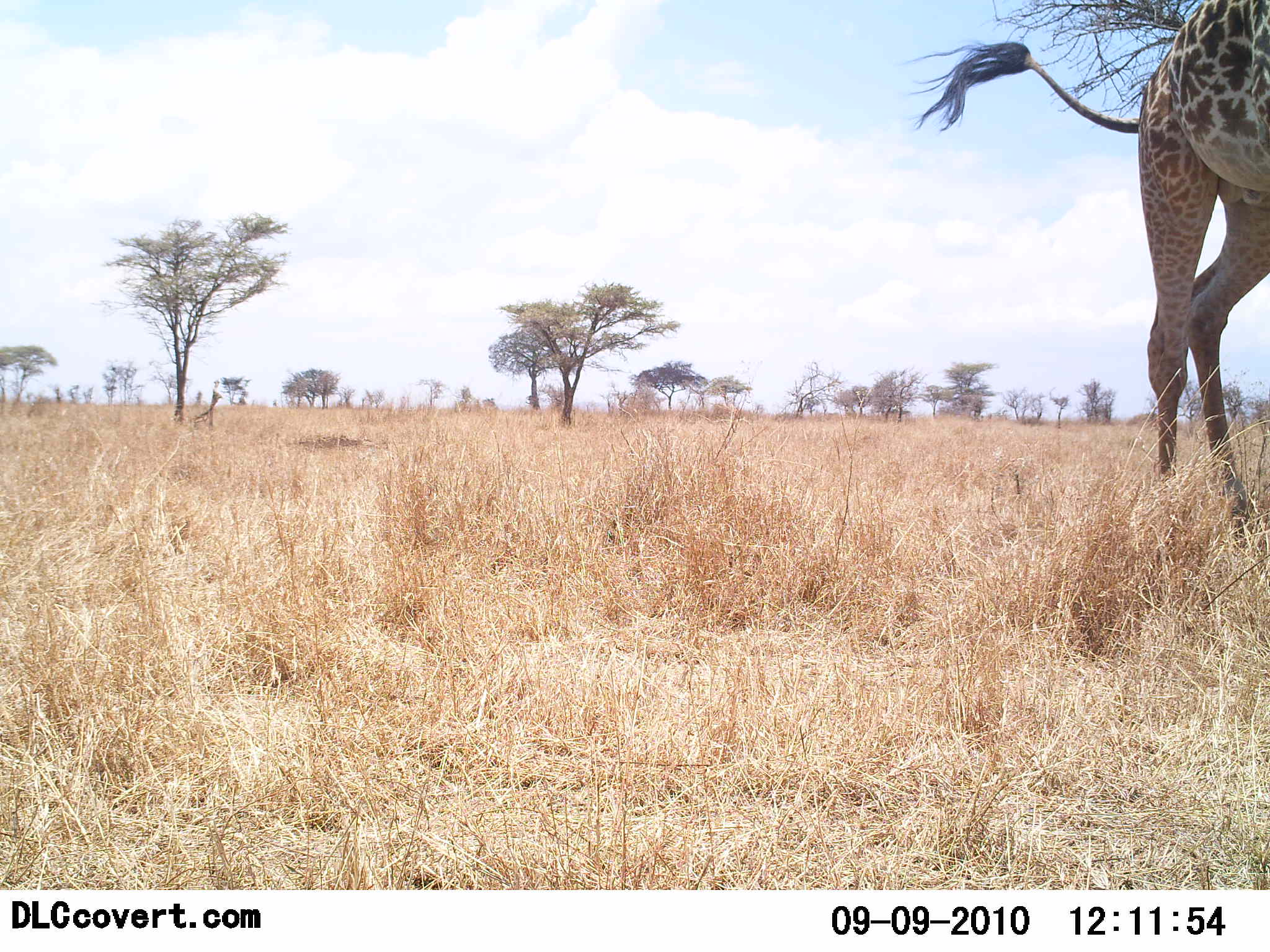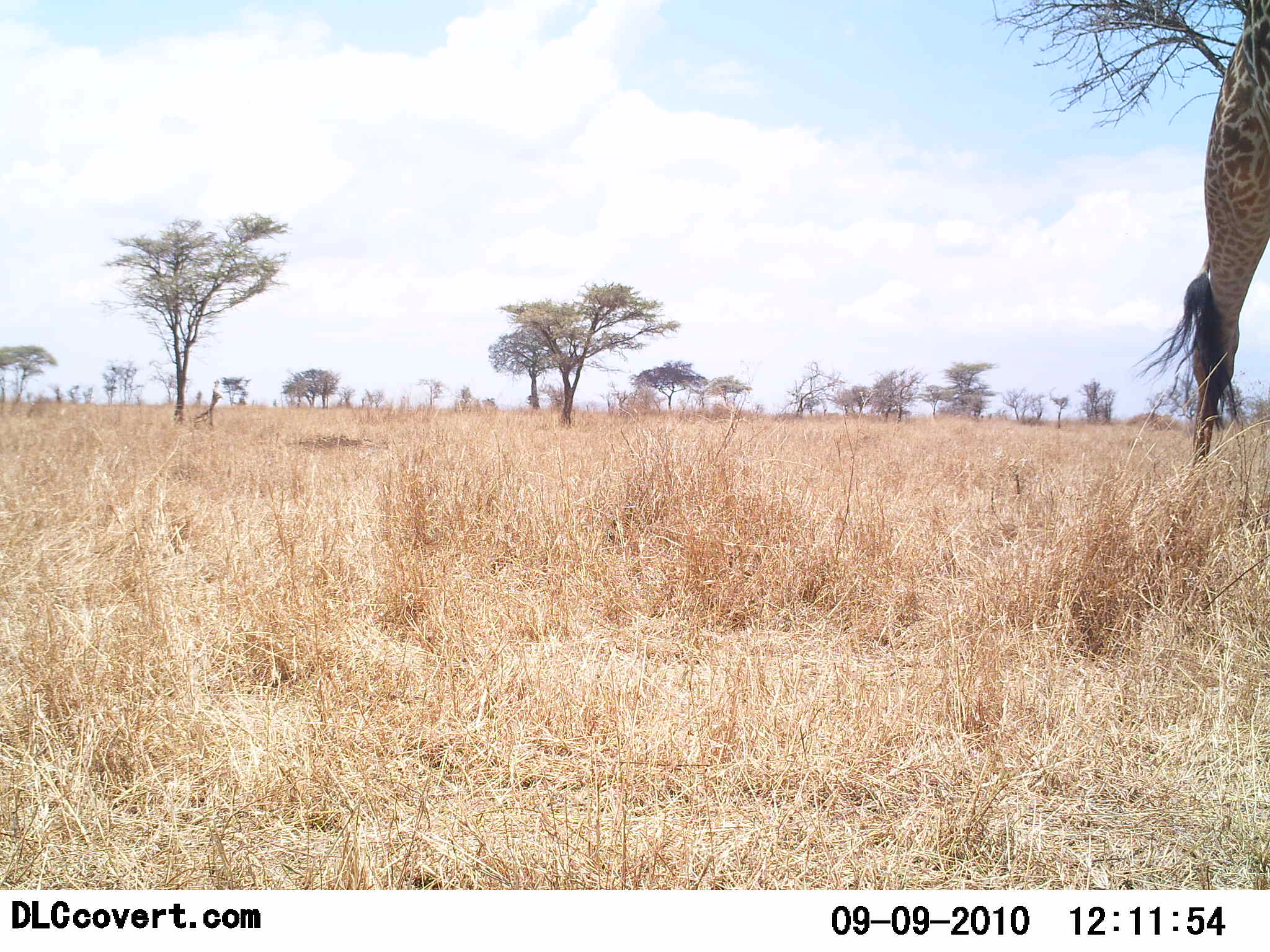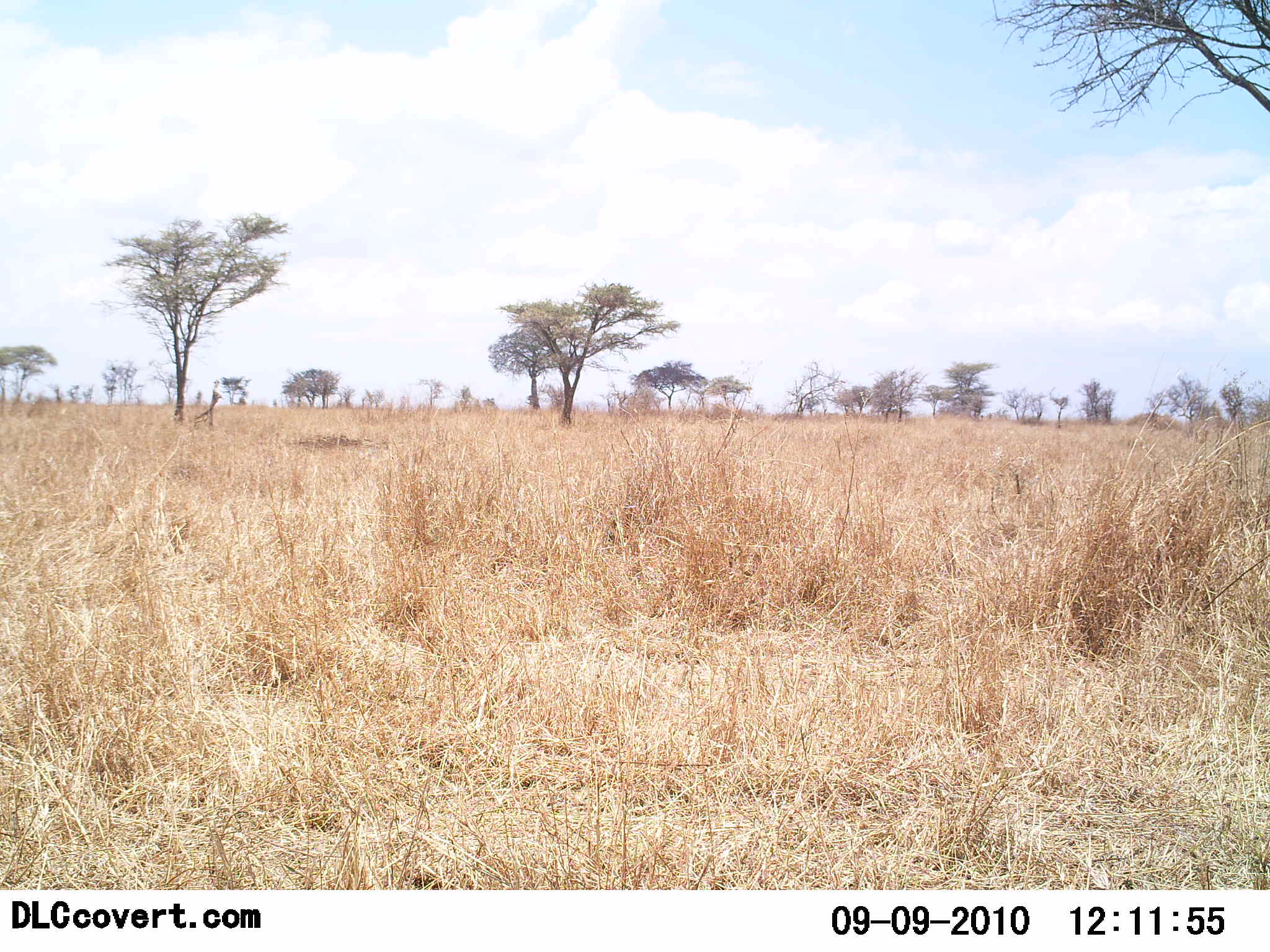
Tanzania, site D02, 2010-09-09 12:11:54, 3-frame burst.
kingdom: Animalia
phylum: Chordata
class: Mammalia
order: Artiodactyla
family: Giraffidae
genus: Giraffa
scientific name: Giraffa camelopardalis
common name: giraffe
Giraffe (Giraffa camelopardalis), count 1. Behavior (volunteer vote fractions): standing 12%, resting 0%, moving 81%, interacting 0%. Young present (vote fraction): 0%. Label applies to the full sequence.